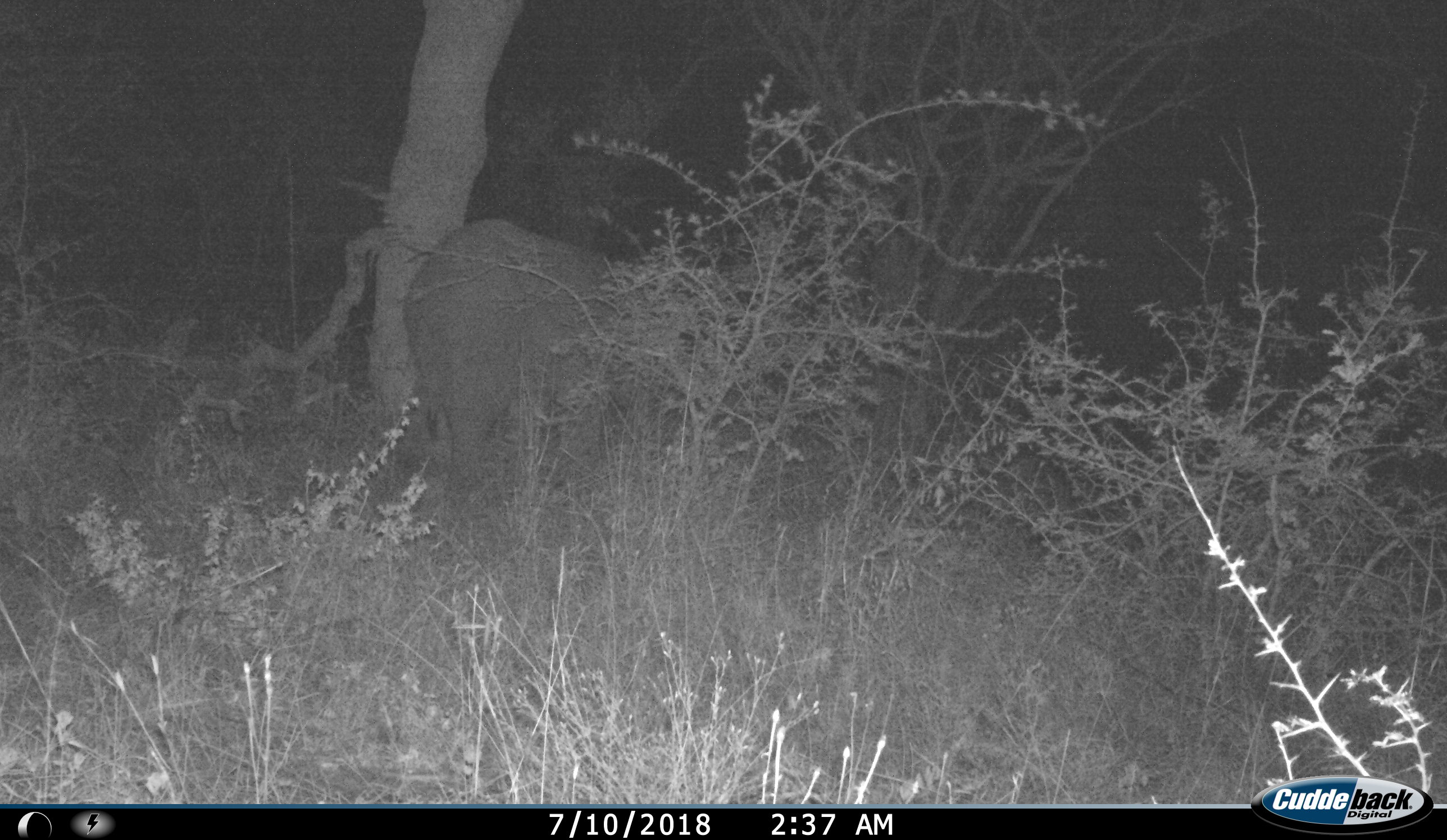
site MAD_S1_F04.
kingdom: Animalia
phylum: Chordata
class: Mammalia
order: Proboscidea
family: Elephantidae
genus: Loxodonta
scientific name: Loxodonta africana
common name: african bush elephant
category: elephant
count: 1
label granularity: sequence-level